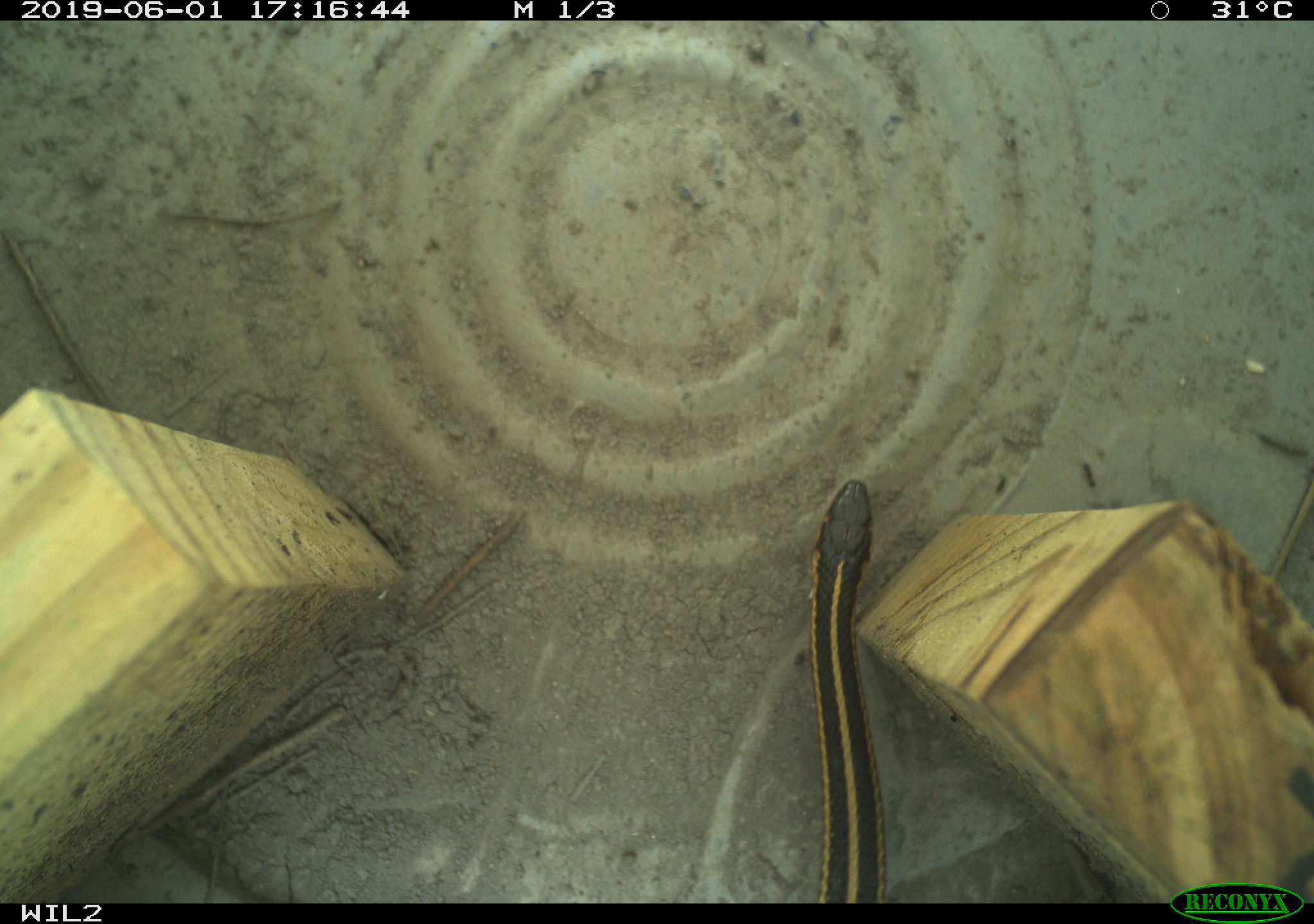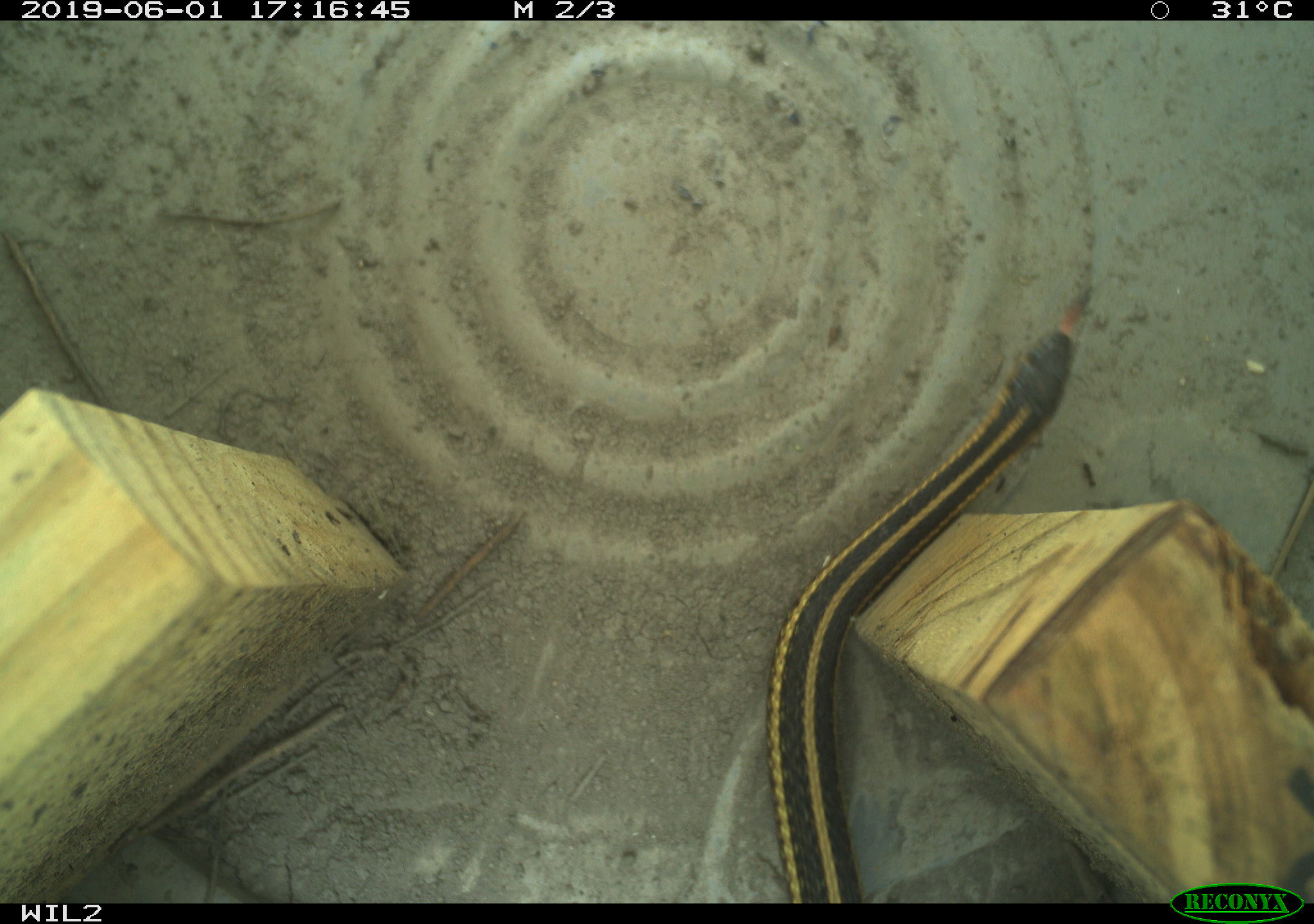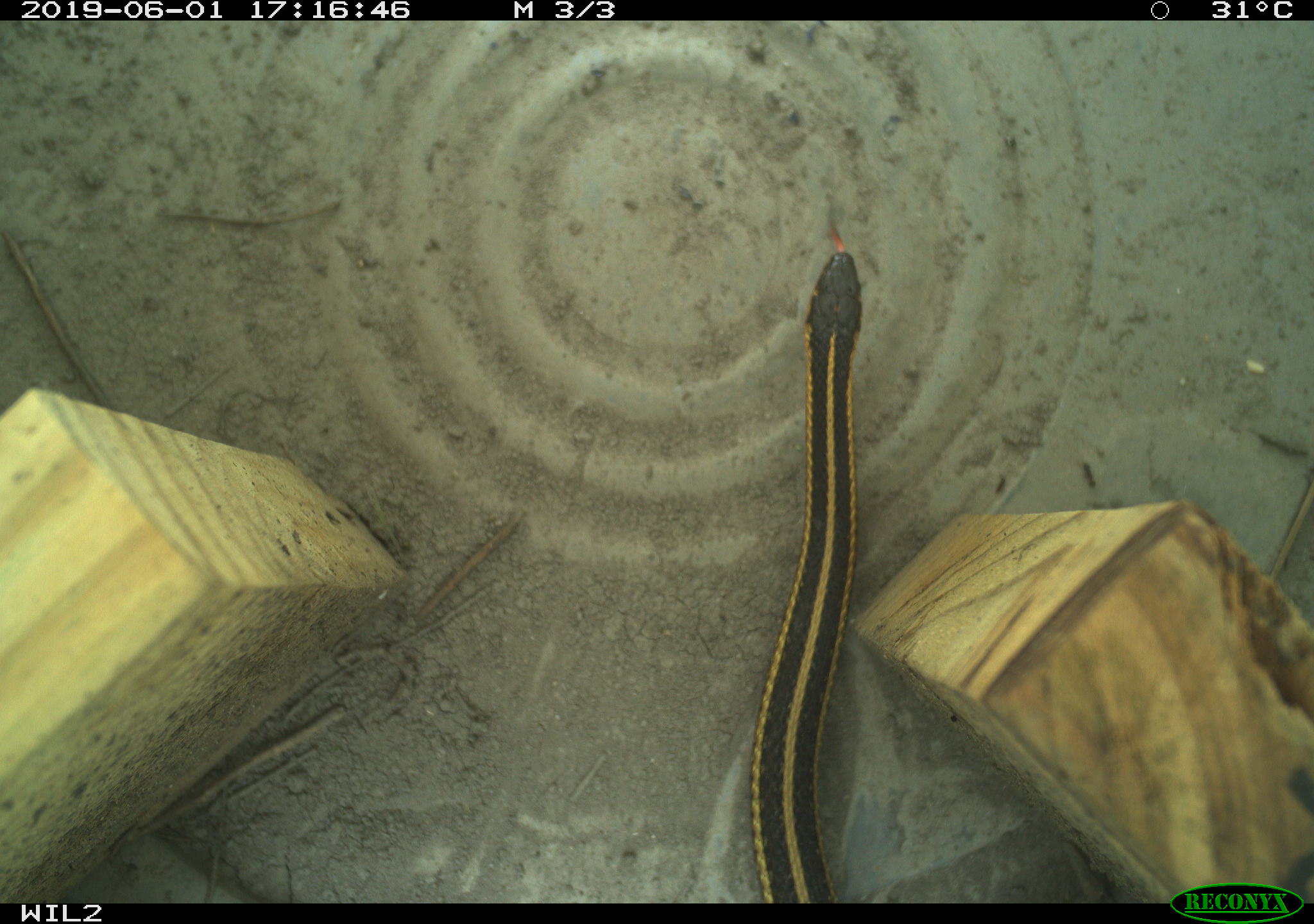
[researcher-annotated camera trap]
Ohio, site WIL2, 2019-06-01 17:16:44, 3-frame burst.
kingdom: Animalia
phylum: Chordata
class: Reptilia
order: Squamata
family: Colubridae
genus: Thamnophis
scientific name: Thamnophis butleri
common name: butler's gartersnake